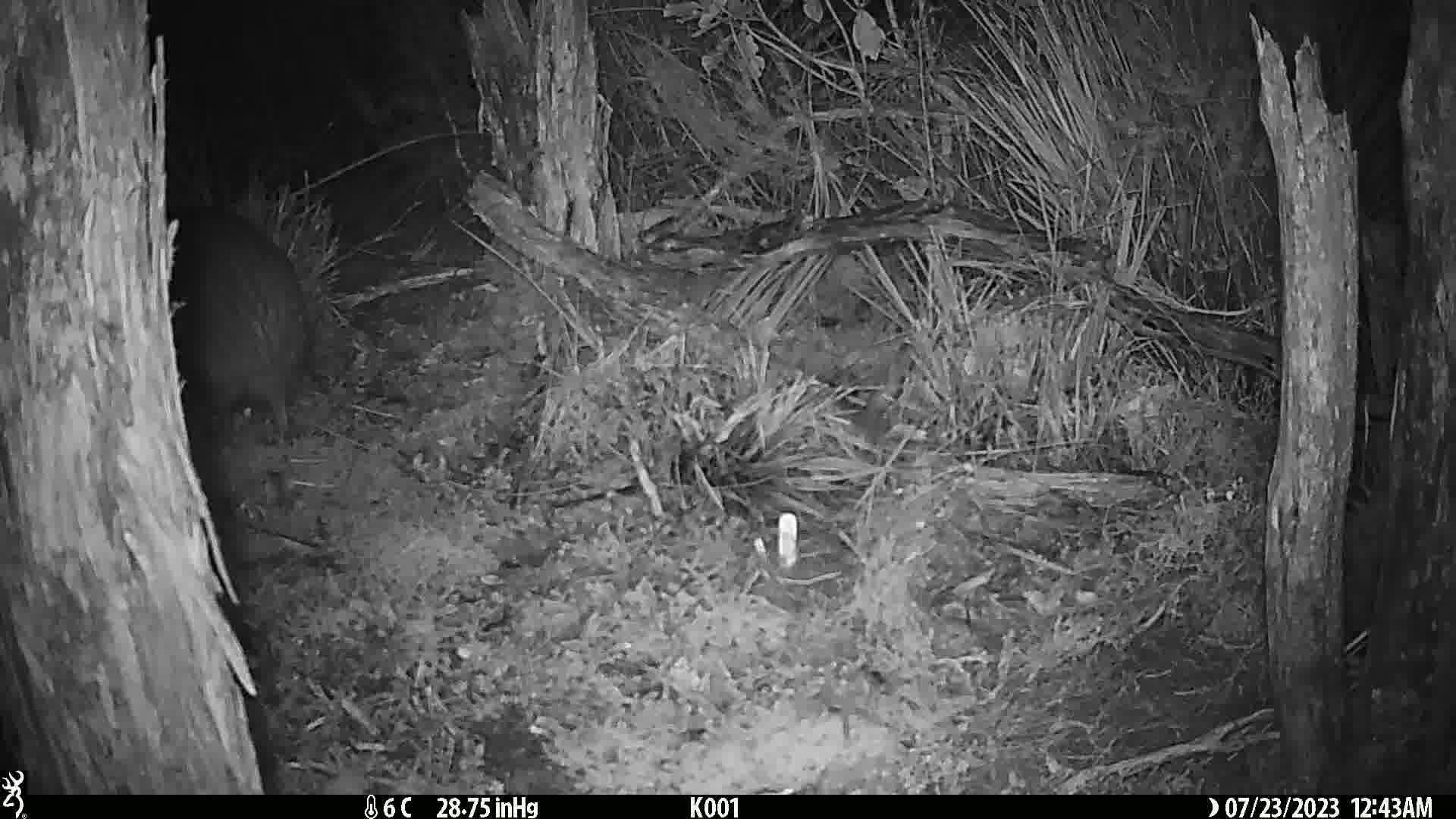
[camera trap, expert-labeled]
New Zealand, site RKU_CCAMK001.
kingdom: Animalia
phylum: Chordata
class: Aves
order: Apterygiformes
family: Apterygidae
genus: Apteryx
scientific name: Apteryx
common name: kiwi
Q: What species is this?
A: Kiwi (Apteryx).